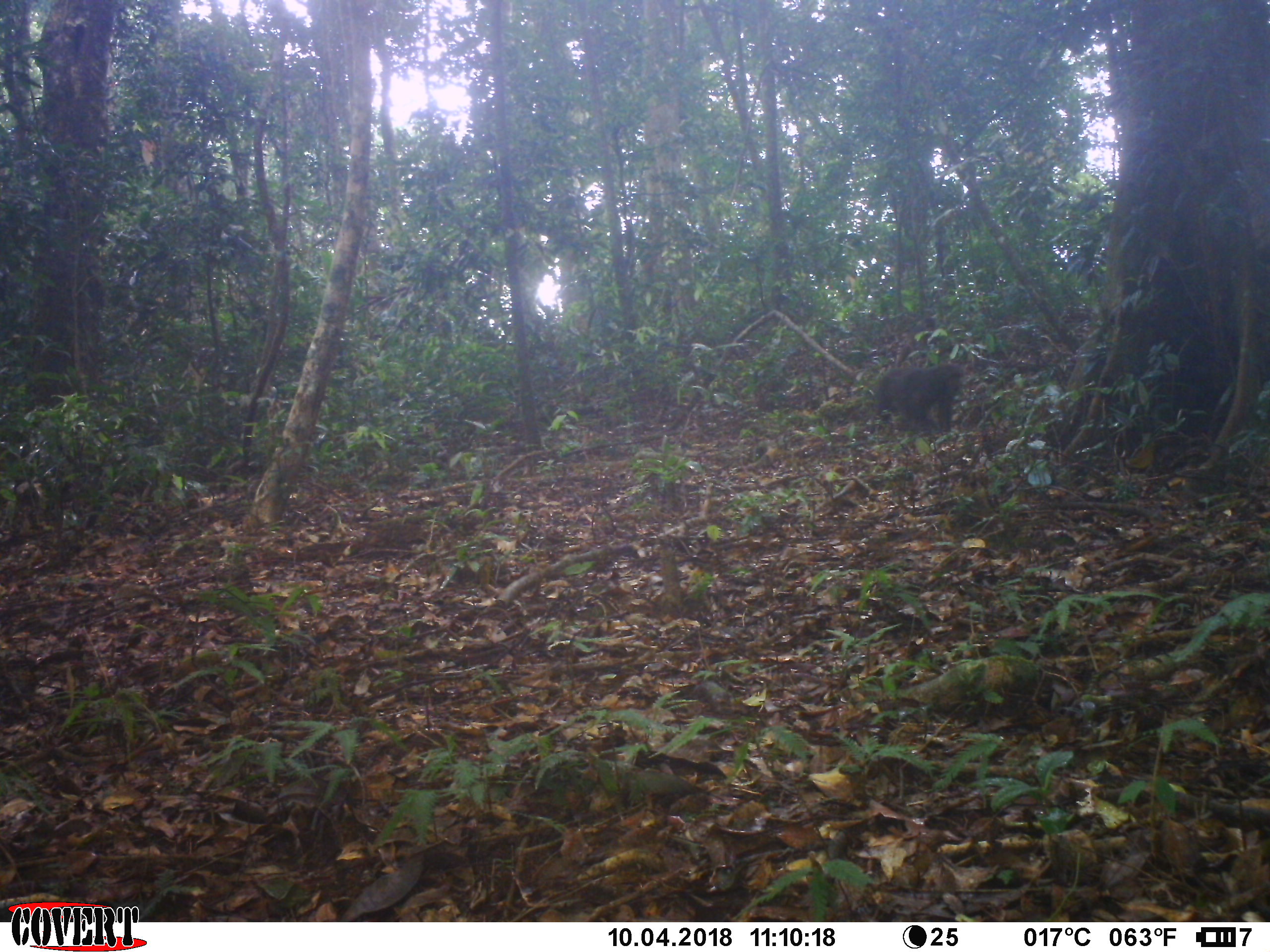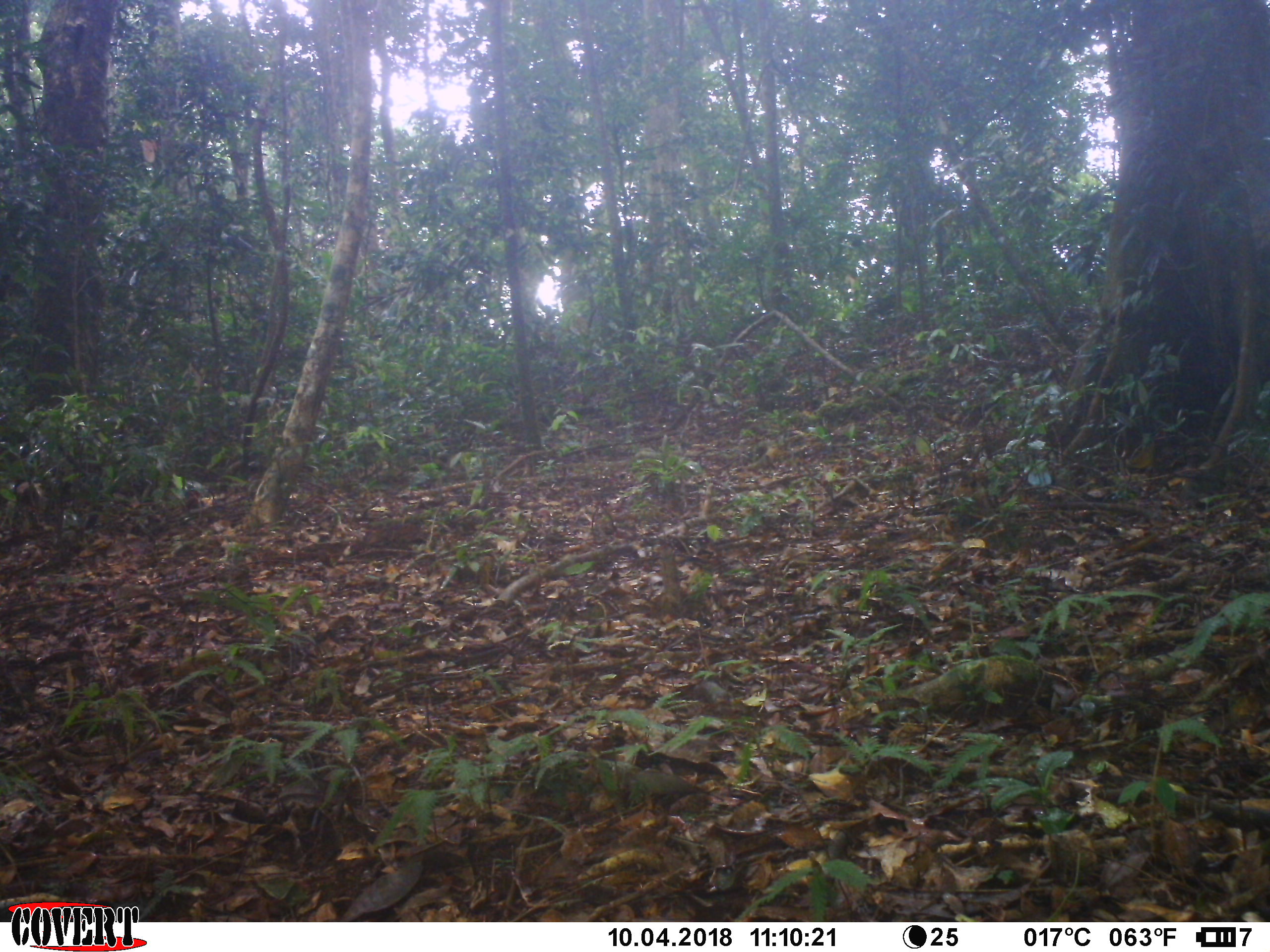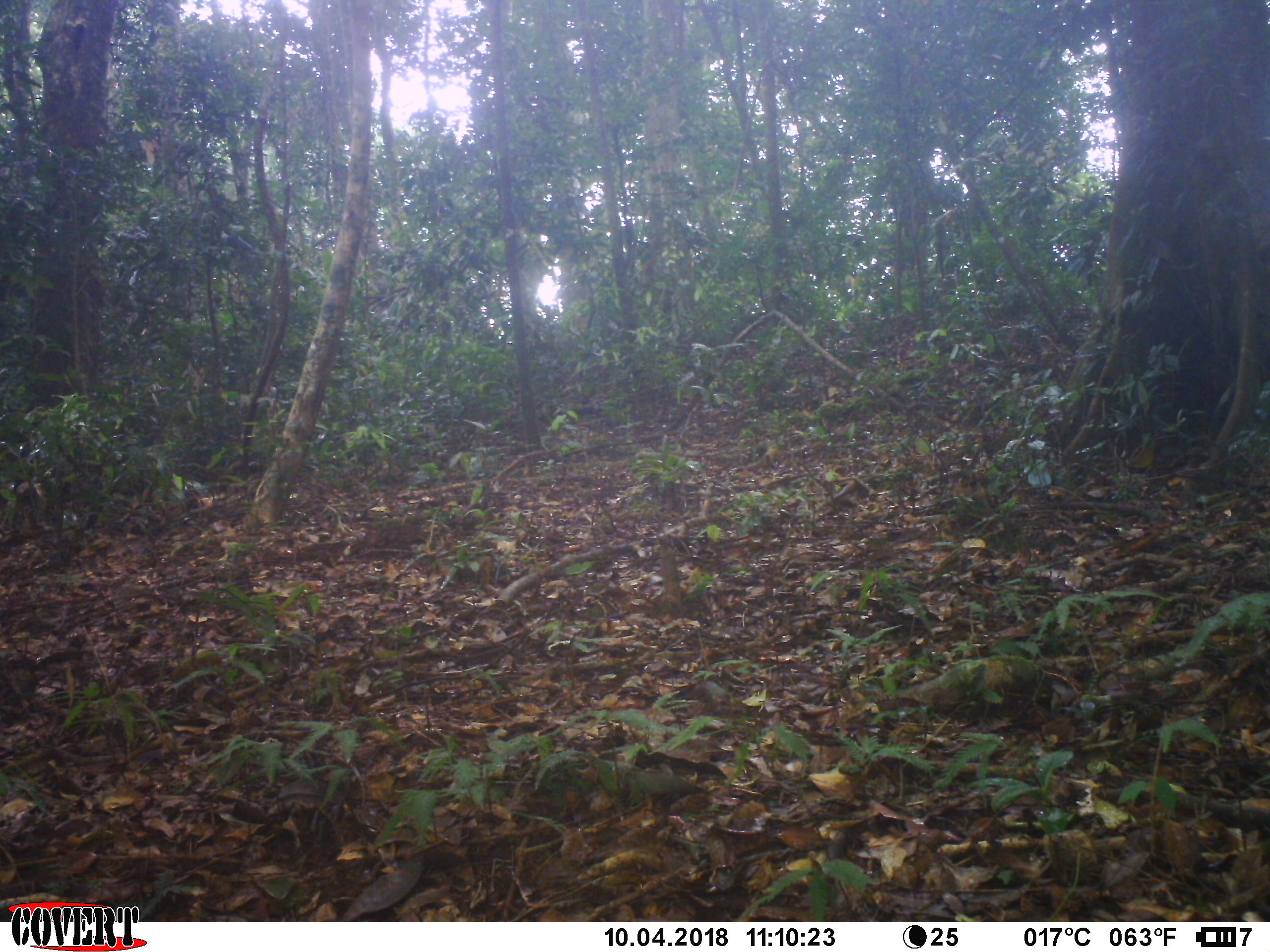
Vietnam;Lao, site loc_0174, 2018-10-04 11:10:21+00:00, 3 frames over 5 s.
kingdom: Animalia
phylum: Chordata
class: Mammalia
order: Primates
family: Cercopithecidae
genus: Macaca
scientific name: Macaca arctoides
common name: stump-tailed macaque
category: stump tailed macaque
Stump tailed macaque (stump-tailed macaque) (Macaca arctoides). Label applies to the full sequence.